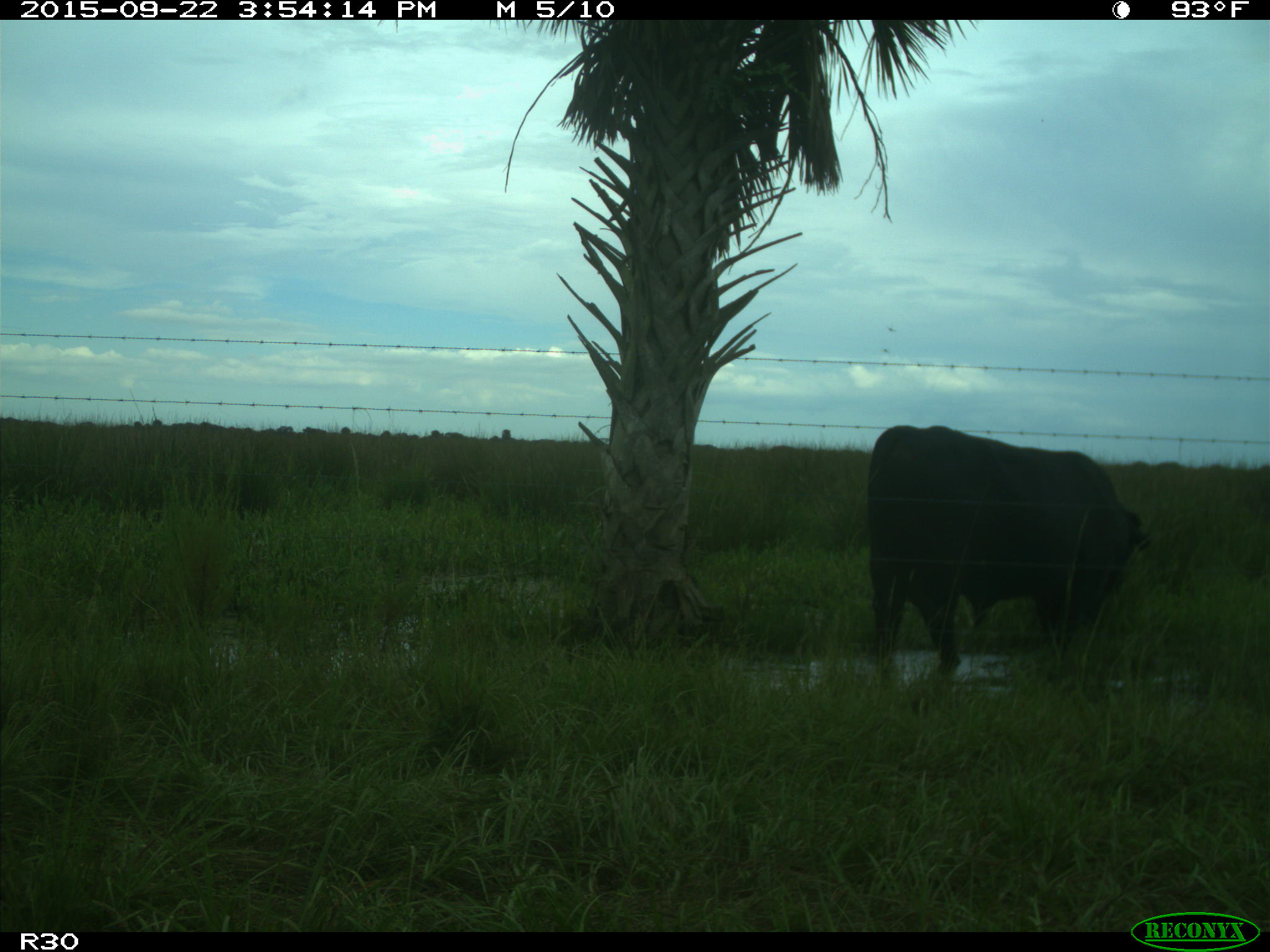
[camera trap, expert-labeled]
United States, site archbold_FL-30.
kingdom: Animalia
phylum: Chordata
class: Mammalia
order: Artiodactyla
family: Bovidae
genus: Bos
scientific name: Bos taurus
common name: domestic cow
Bos taurus (domestic cow).